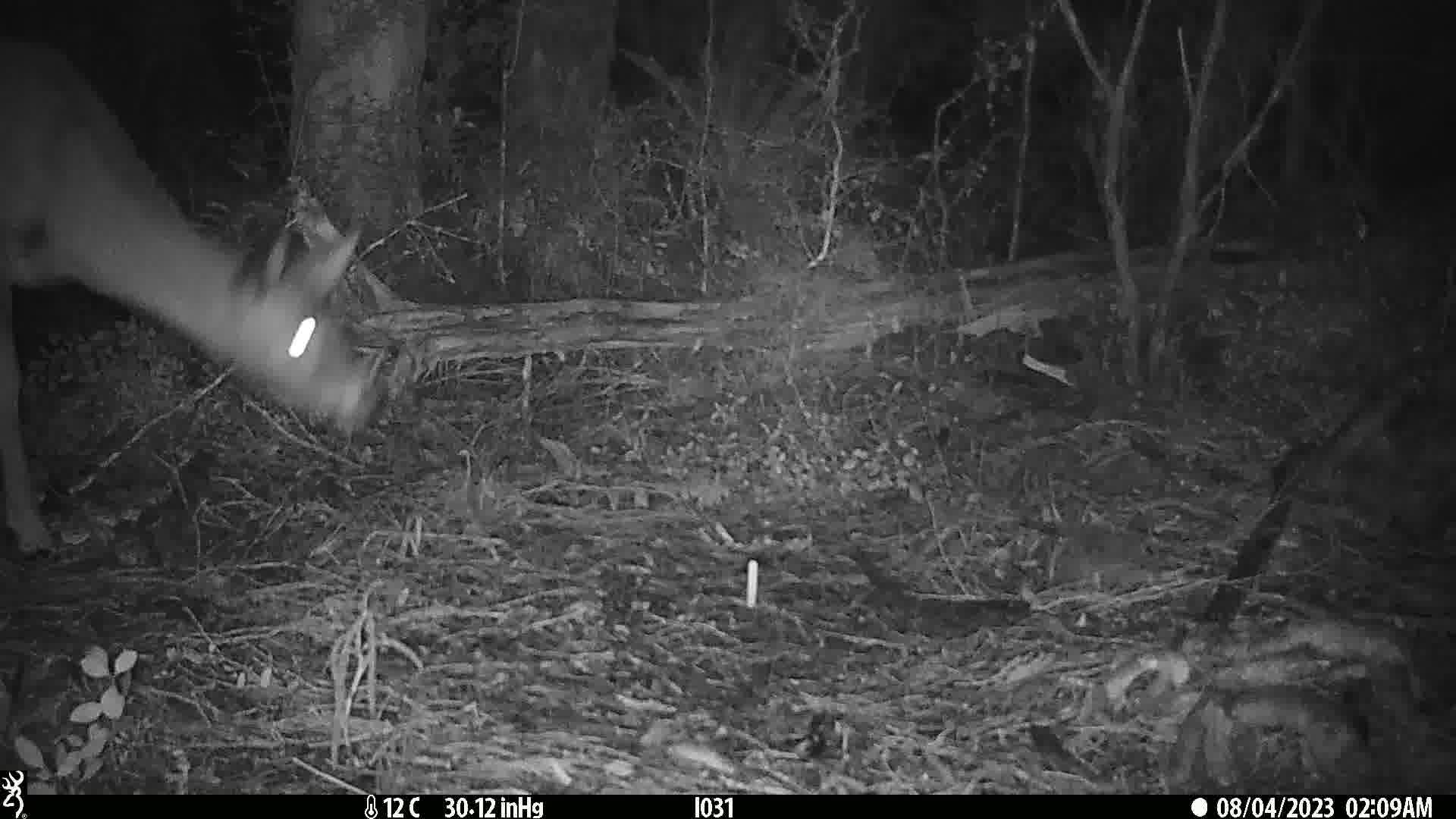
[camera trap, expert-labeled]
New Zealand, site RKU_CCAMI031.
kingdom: Animalia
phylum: Chordata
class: Mammalia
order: Artiodactyla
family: Cervidae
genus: Odocoileus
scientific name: Odocoileus virginianus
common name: white-tailed deer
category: white tailed deer